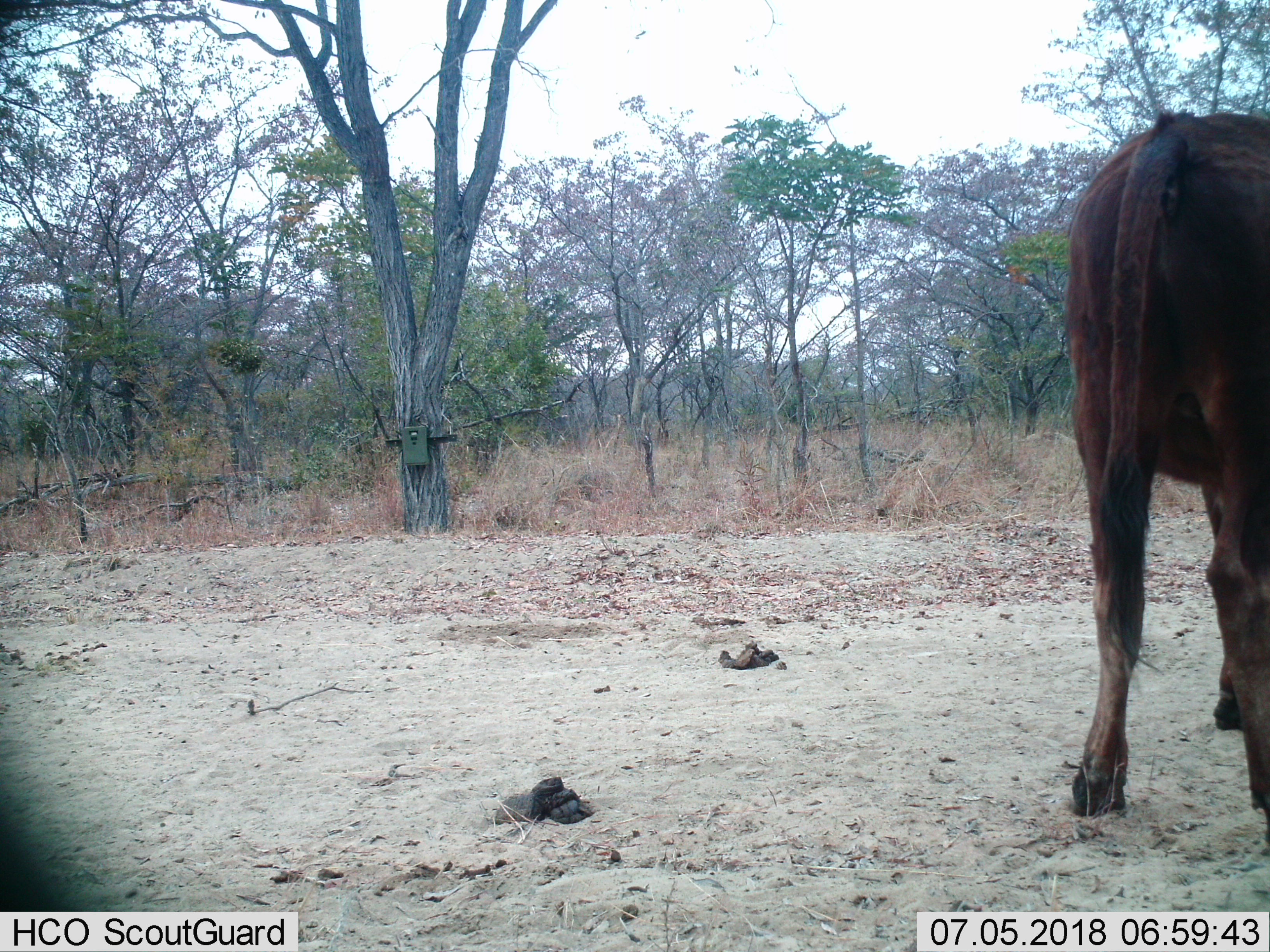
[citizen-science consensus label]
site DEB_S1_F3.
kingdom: Animalia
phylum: Chordata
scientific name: Vertebrata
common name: domestic animal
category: domesticanimal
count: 1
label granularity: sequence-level